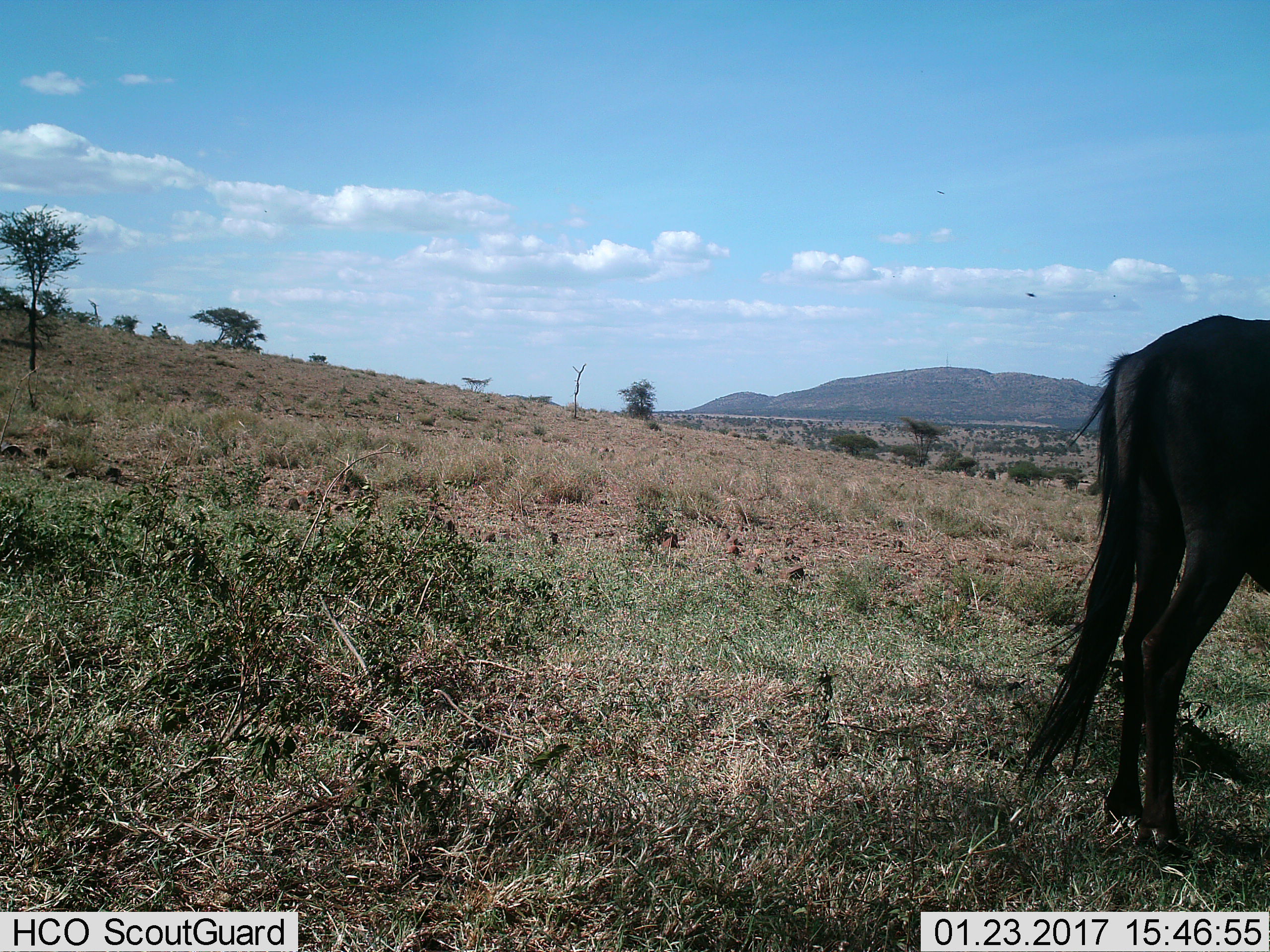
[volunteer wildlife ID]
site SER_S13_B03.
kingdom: Animalia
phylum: Chordata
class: Mammalia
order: Artiodactyla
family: Bovidae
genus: Connochaetes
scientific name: Connochaetes taurinus taurinus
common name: blue wildebeest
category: wildebeestblue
Wildebeestblue (blue wildebeest) (Connochaetes taurinus taurinus), count 1. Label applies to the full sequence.